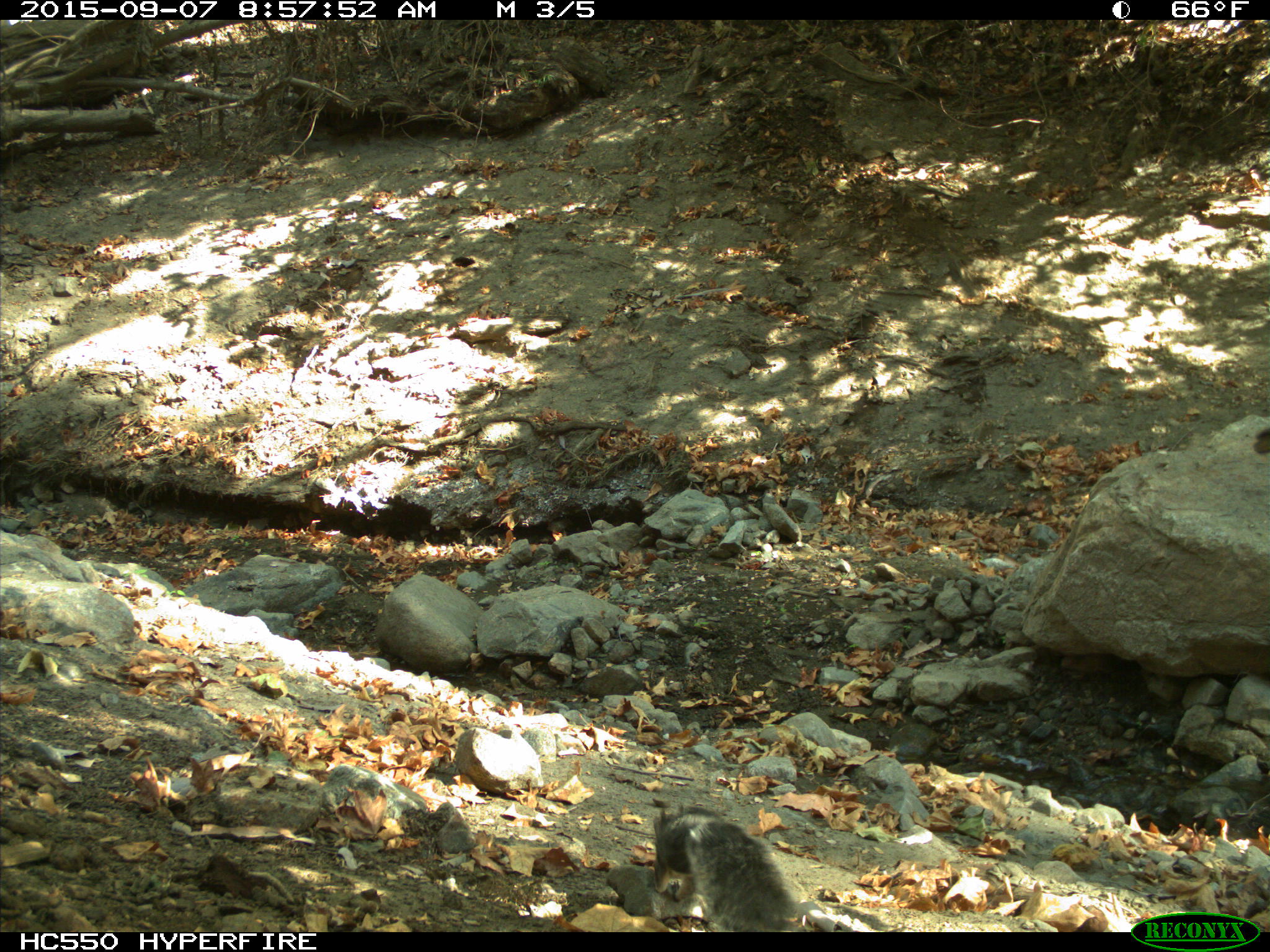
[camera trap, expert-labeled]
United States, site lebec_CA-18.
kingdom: Animalia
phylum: Chordata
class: Mammalia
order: Rodentia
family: Sciuridae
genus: Sciurus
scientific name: Sciurus carolinensis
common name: eastern gray squirrel